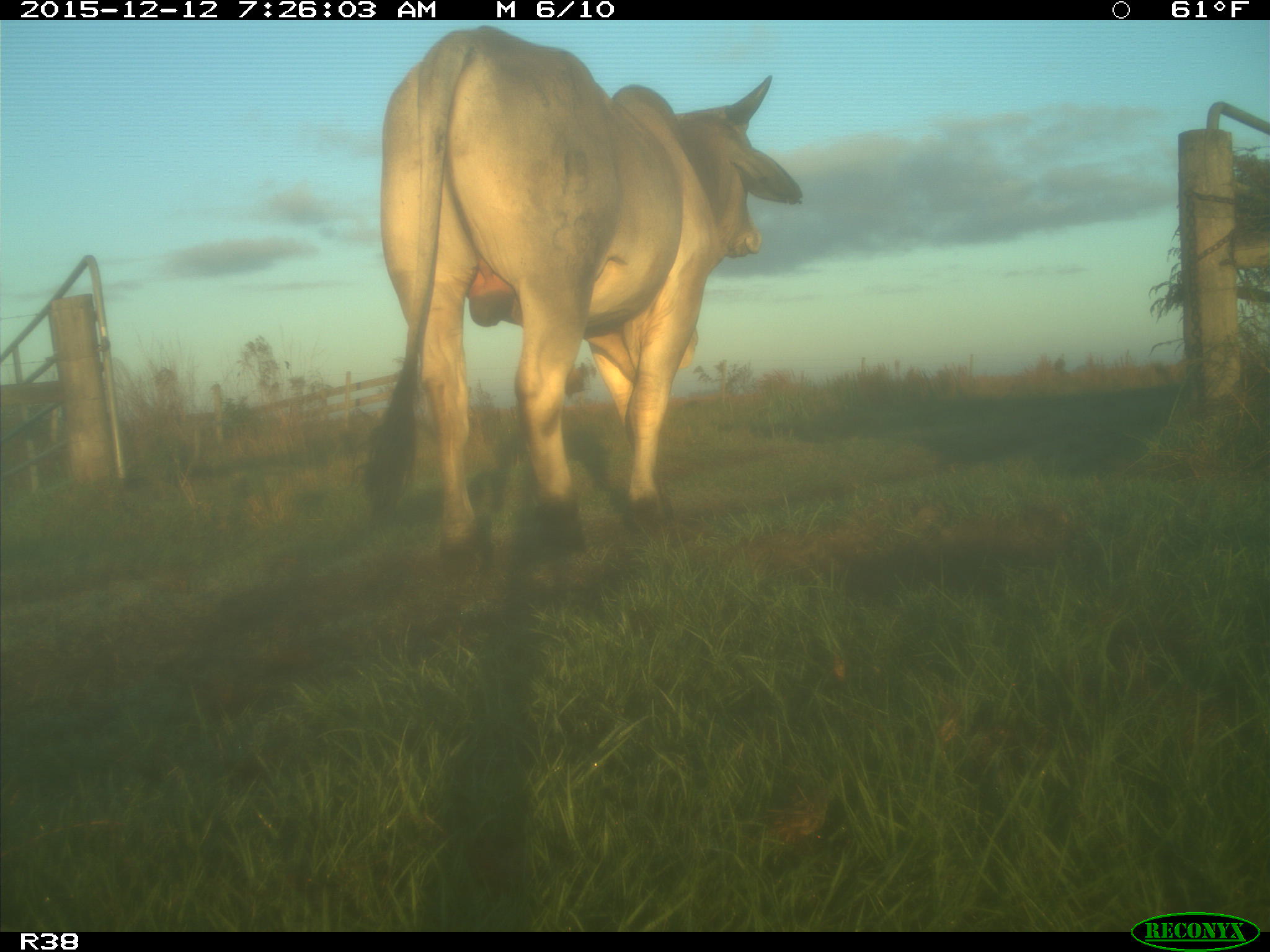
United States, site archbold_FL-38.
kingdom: Animalia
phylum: Chordata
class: Mammalia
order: Artiodactyla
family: Bovidae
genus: Bos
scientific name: Bos taurus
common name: domestic cow